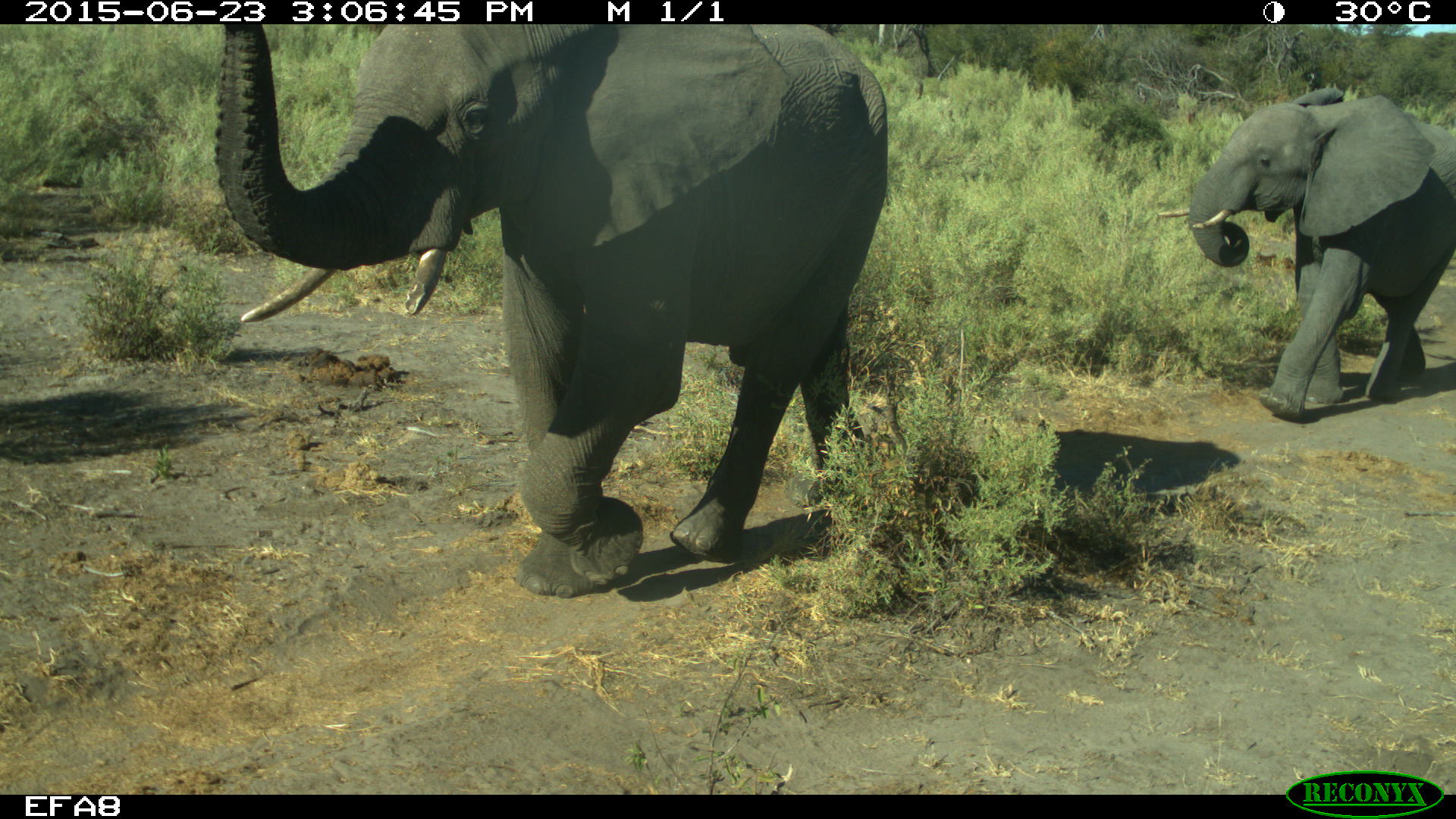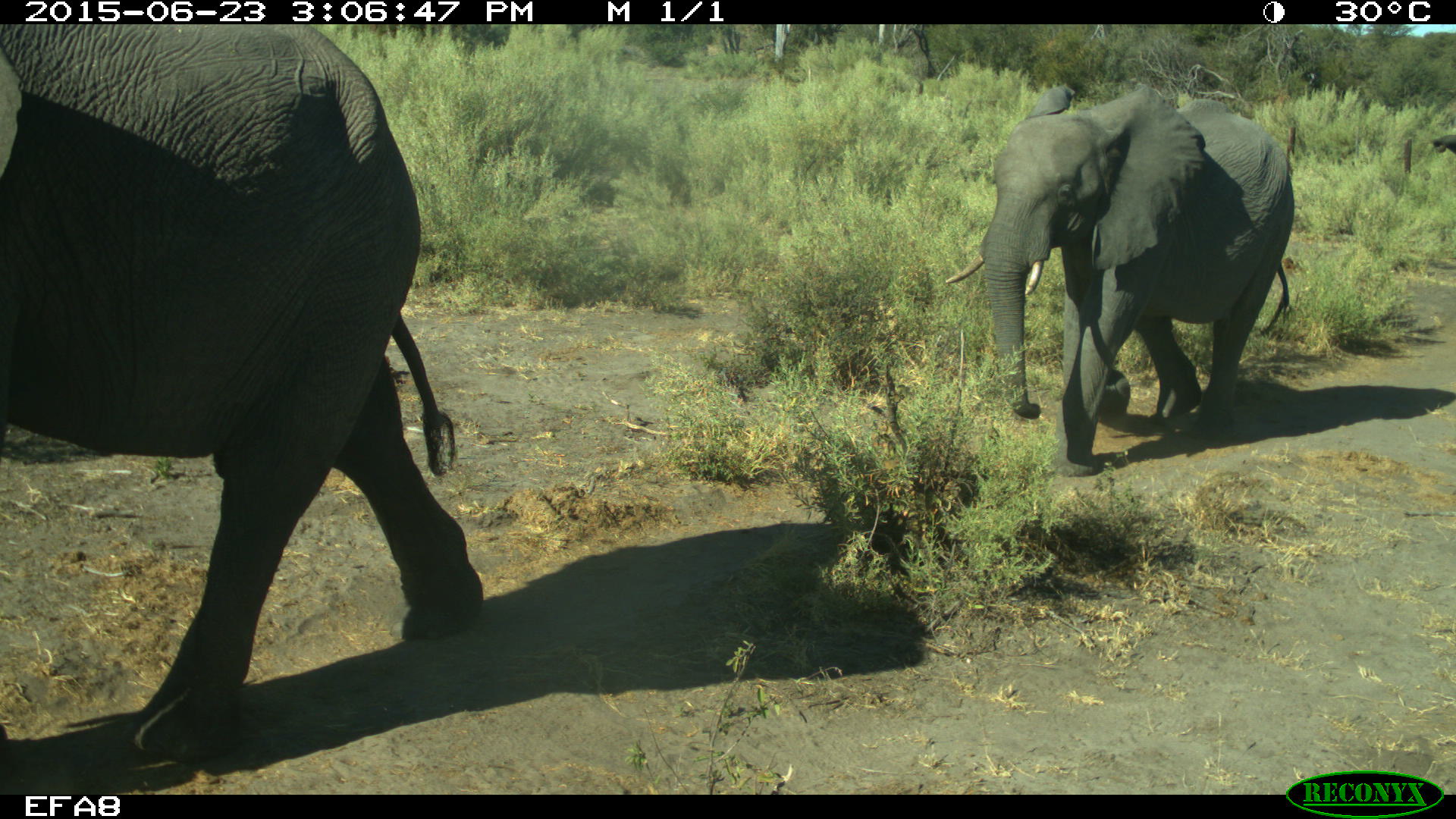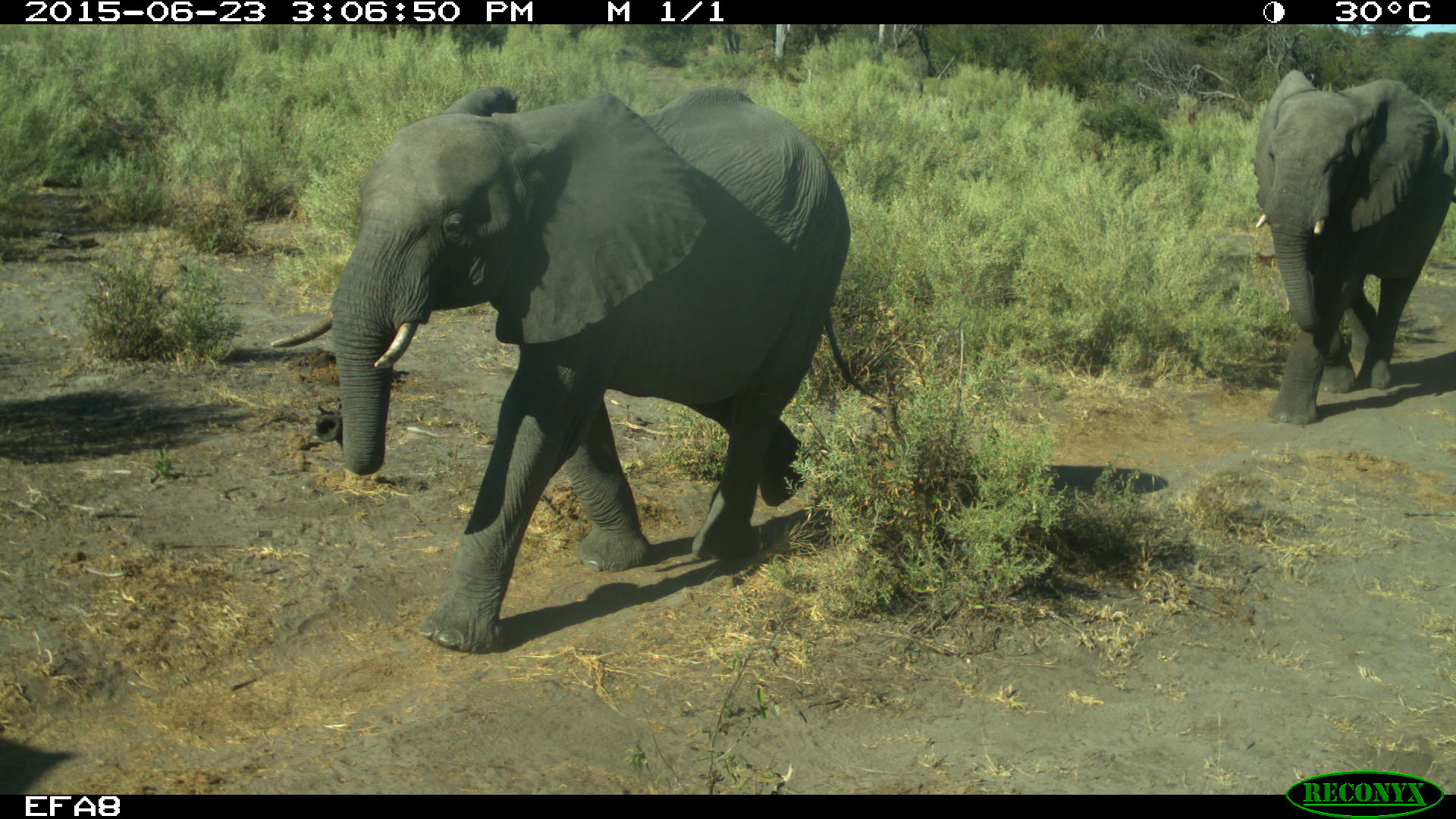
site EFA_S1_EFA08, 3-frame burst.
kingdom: Animalia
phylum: Chordata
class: Mammalia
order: Proboscidea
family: Elephantidae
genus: Loxodonta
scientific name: Loxodonta africana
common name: african bush elephant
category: elephant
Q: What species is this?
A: Elephant (african bush elephant) (Loxodonta africana).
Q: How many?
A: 3.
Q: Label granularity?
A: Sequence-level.